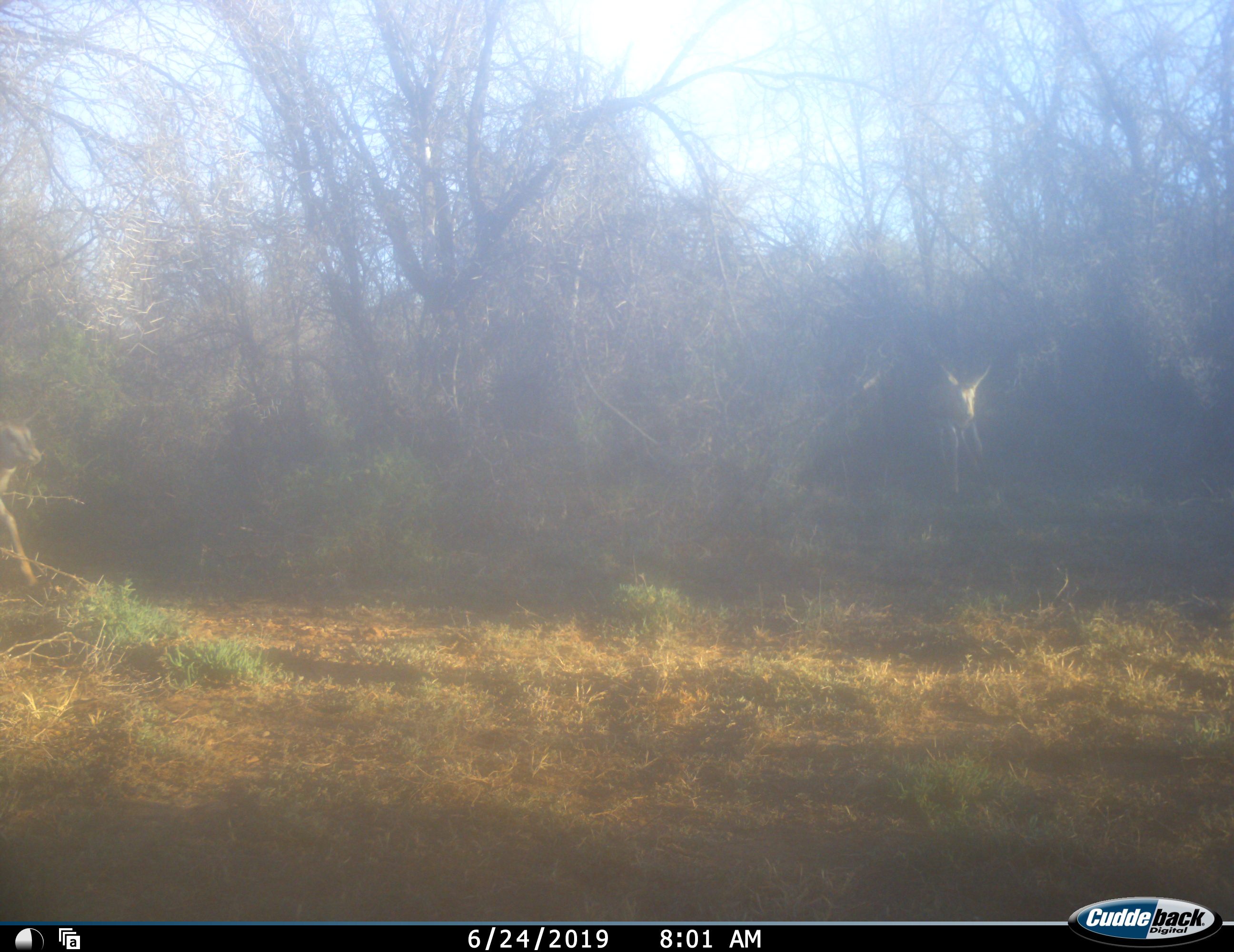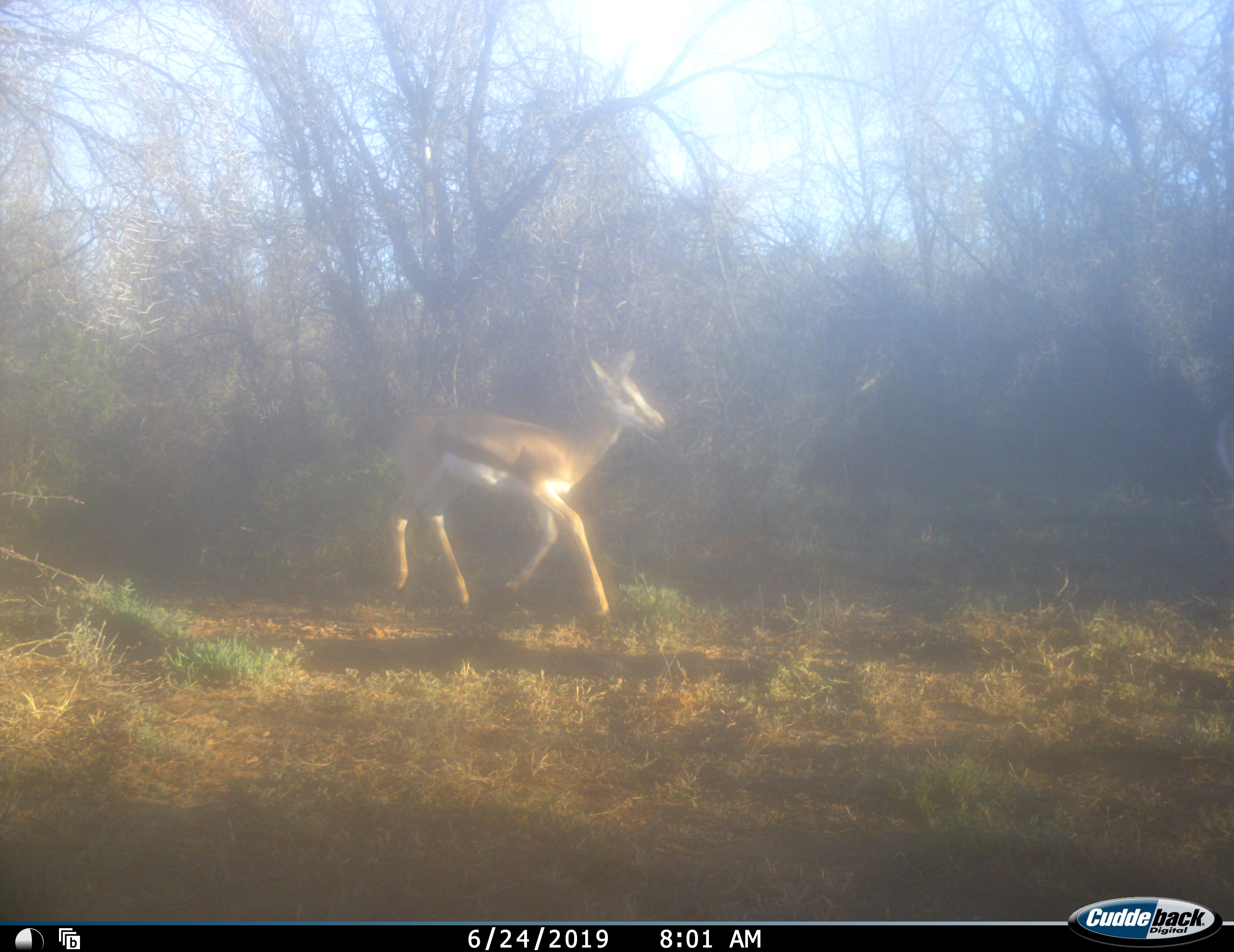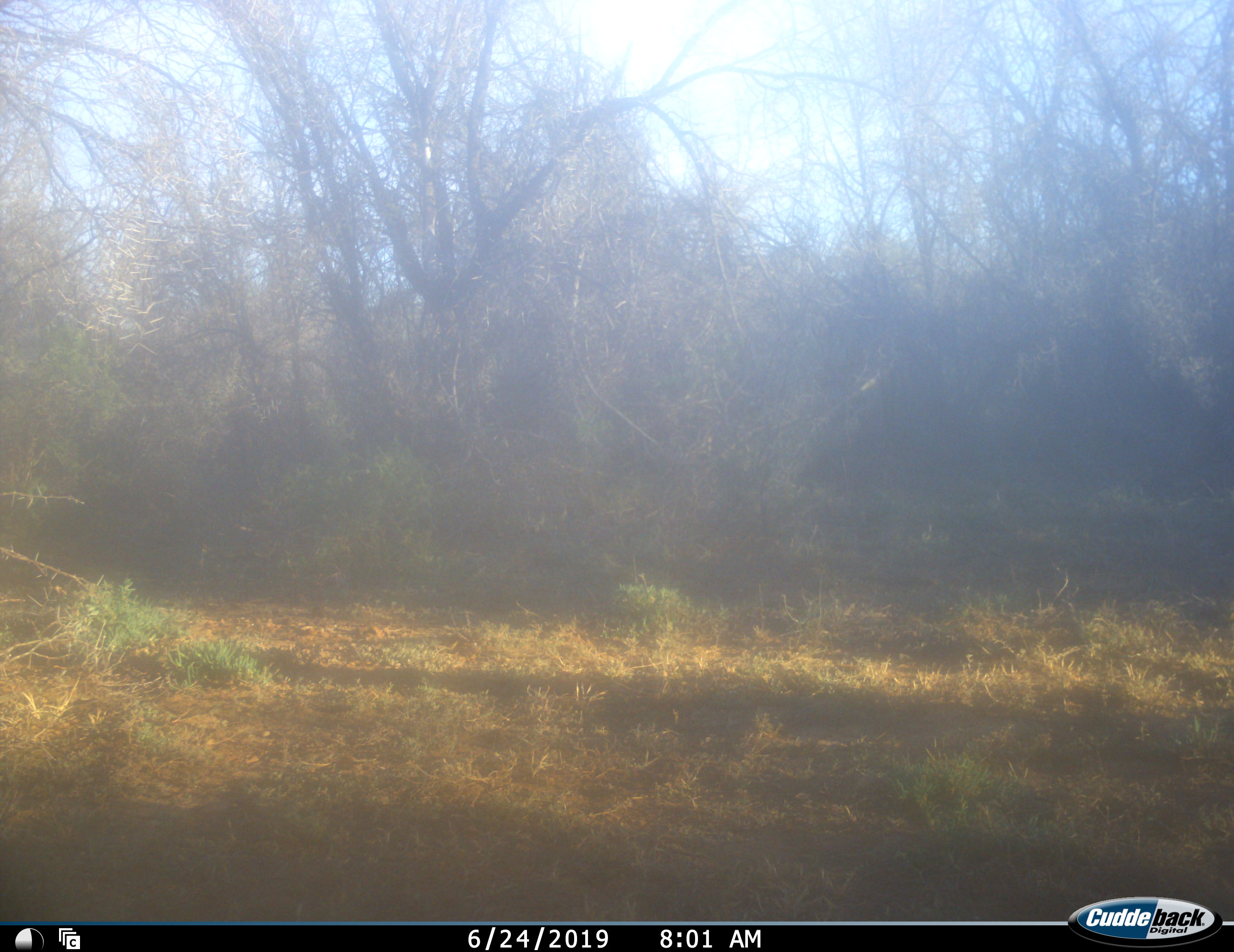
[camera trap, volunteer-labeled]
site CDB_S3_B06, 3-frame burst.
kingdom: Animalia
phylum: Chordata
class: Mammalia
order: Artiodactyla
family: Bovidae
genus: Antidorcas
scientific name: Antidorcas marsupialis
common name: springbok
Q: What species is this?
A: Springbok (Antidorcas marsupialis).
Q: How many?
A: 2.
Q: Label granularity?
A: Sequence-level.